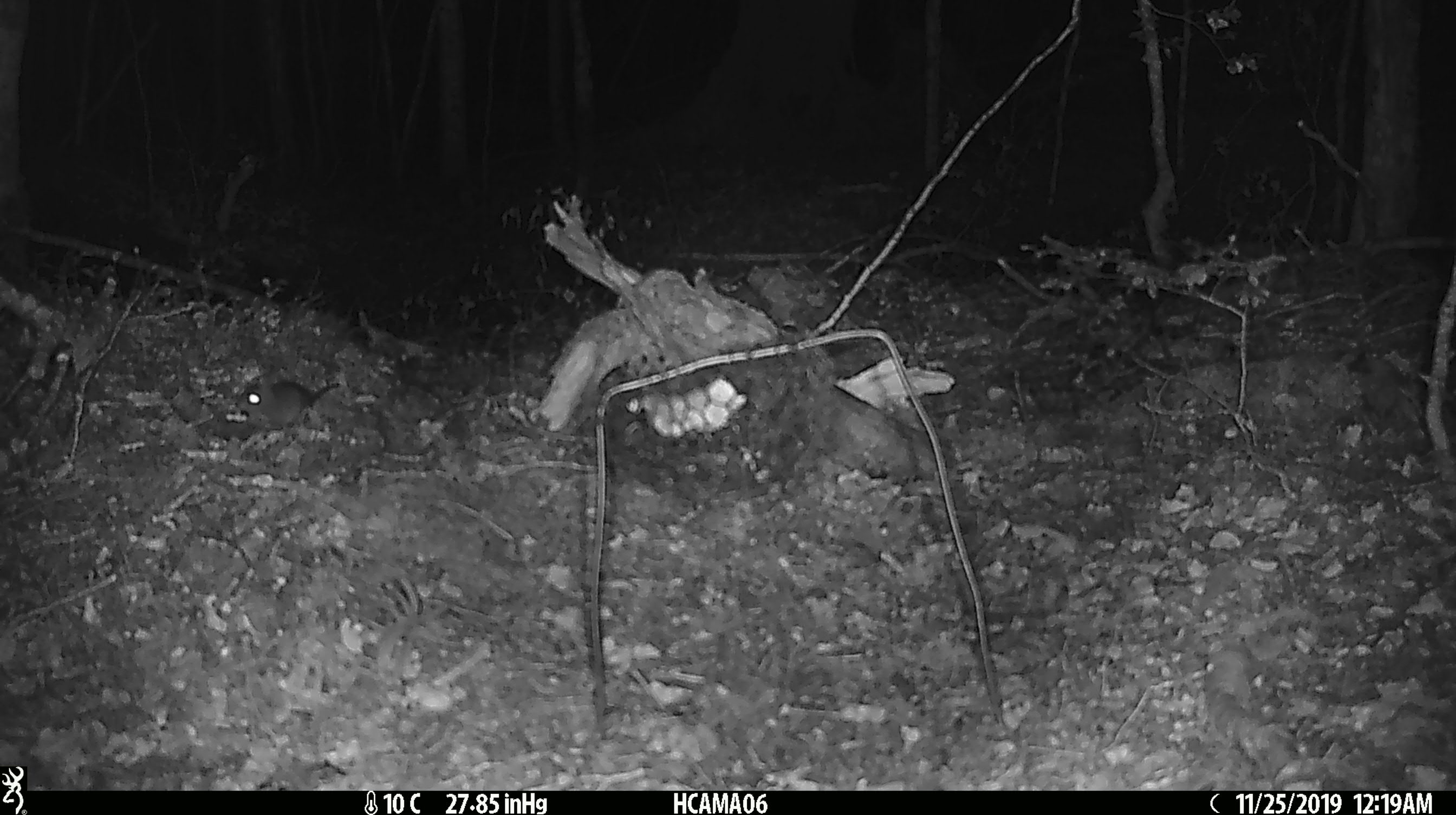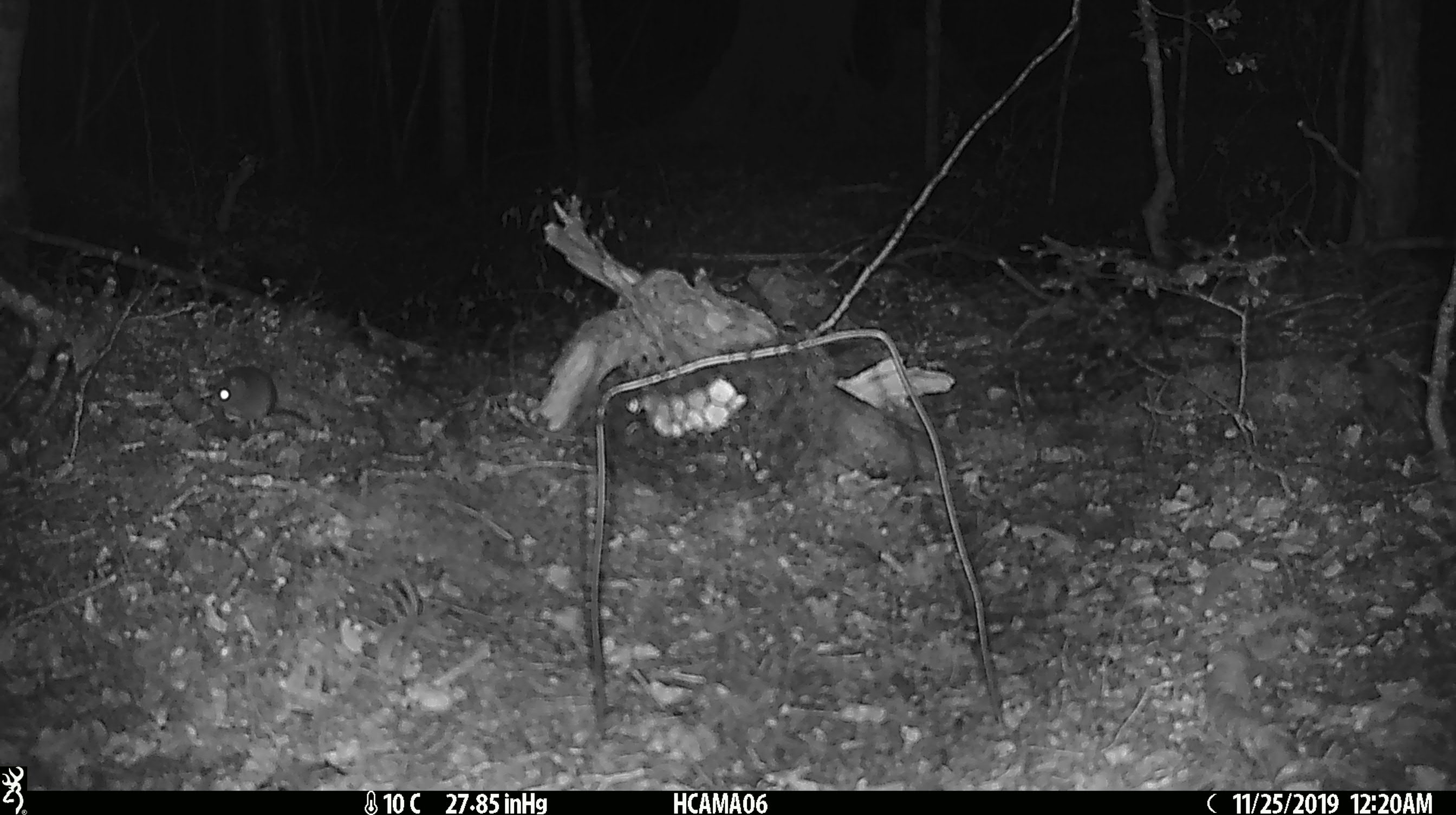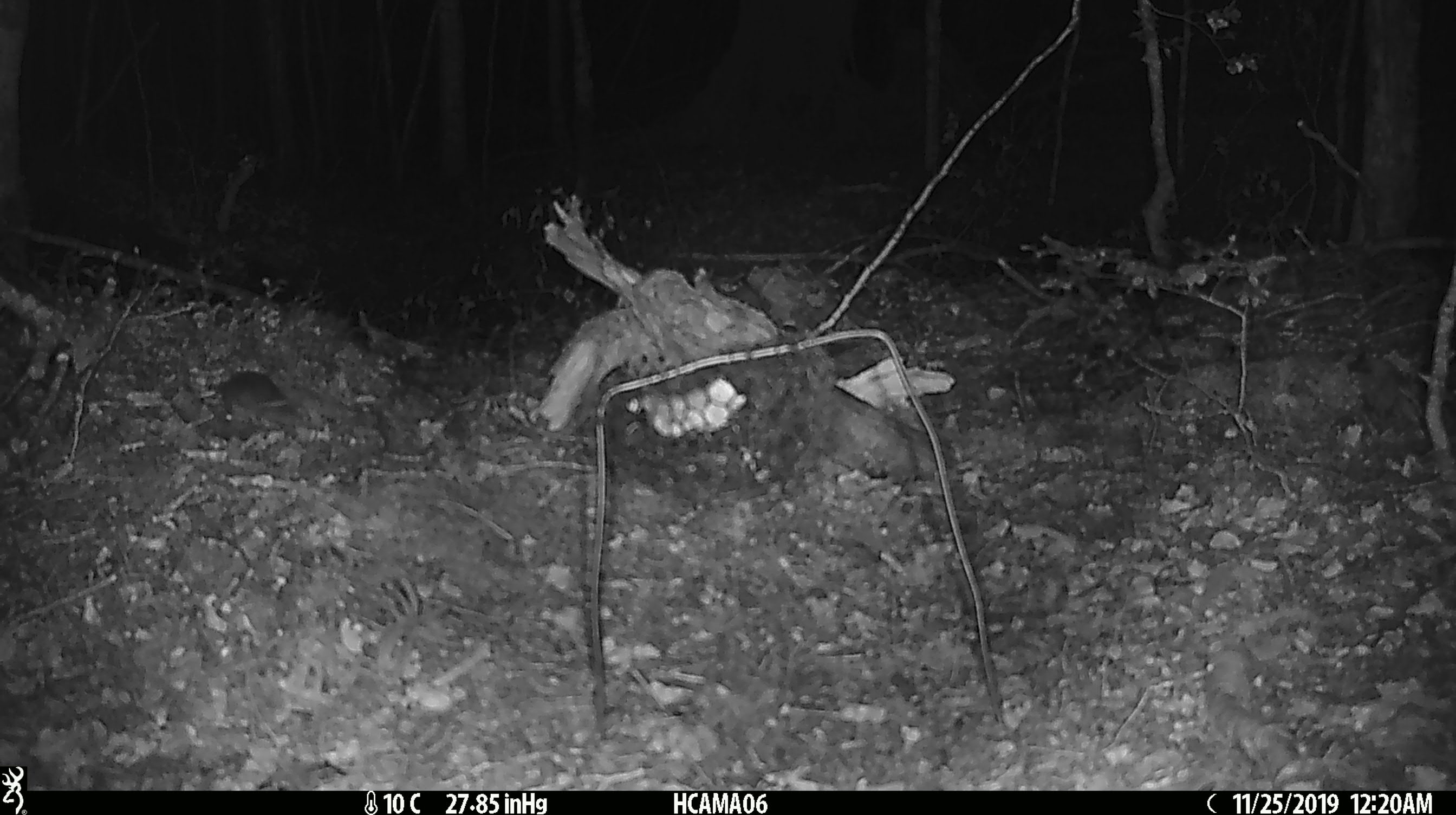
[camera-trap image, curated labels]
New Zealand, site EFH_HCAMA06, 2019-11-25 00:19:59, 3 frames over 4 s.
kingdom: Animalia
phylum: Chordata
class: Mammalia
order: Rodentia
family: Muridae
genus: Mus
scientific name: Mus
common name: mouse